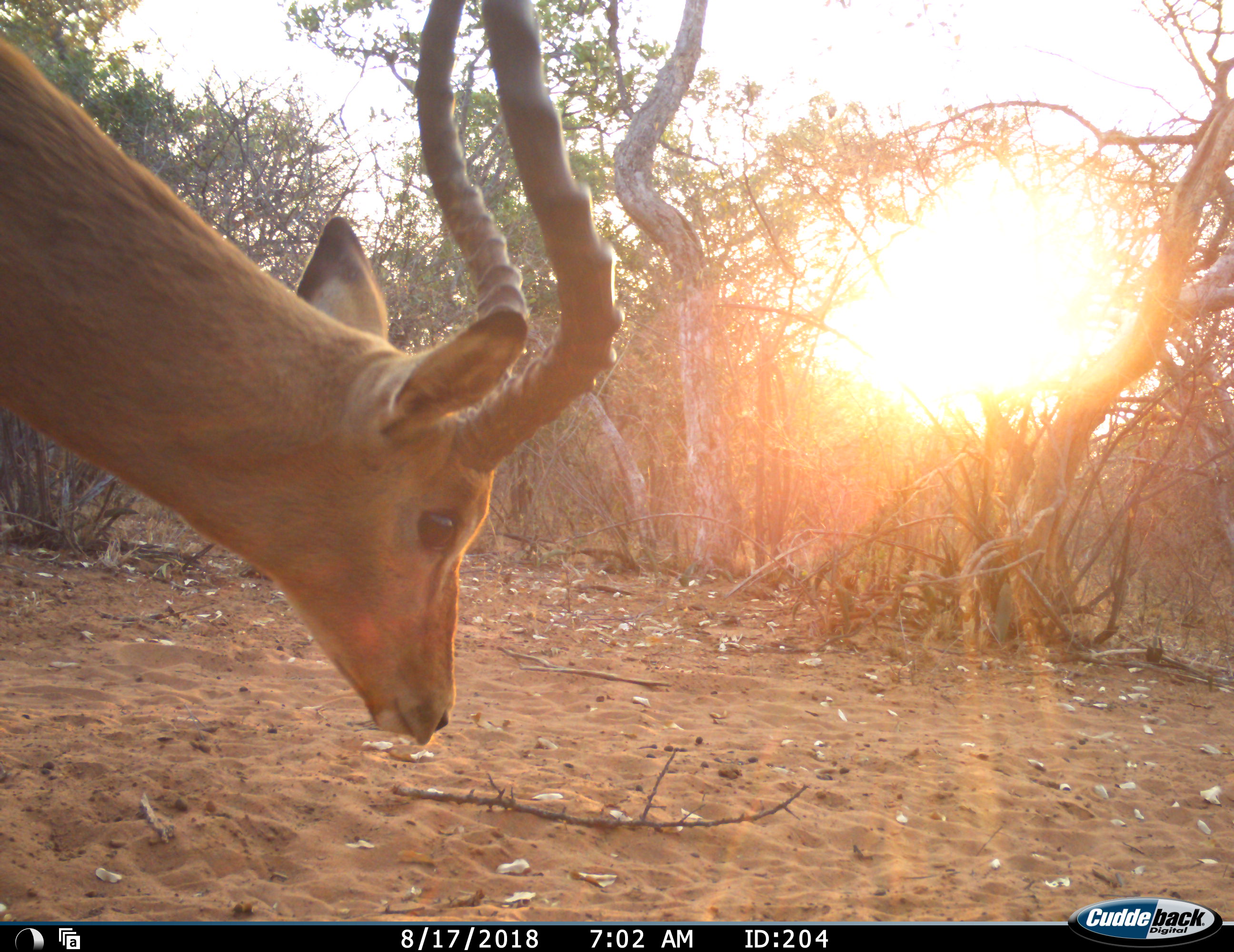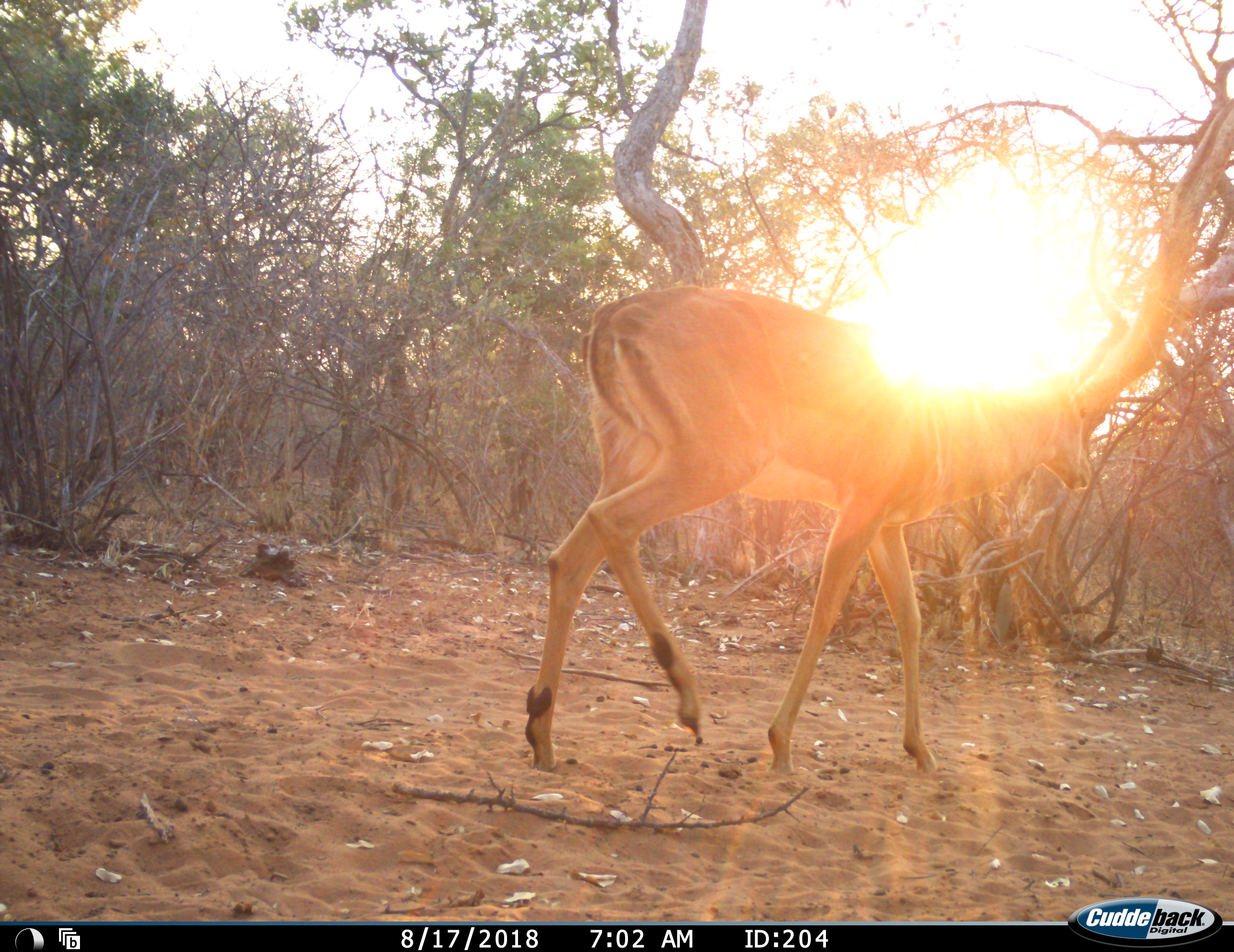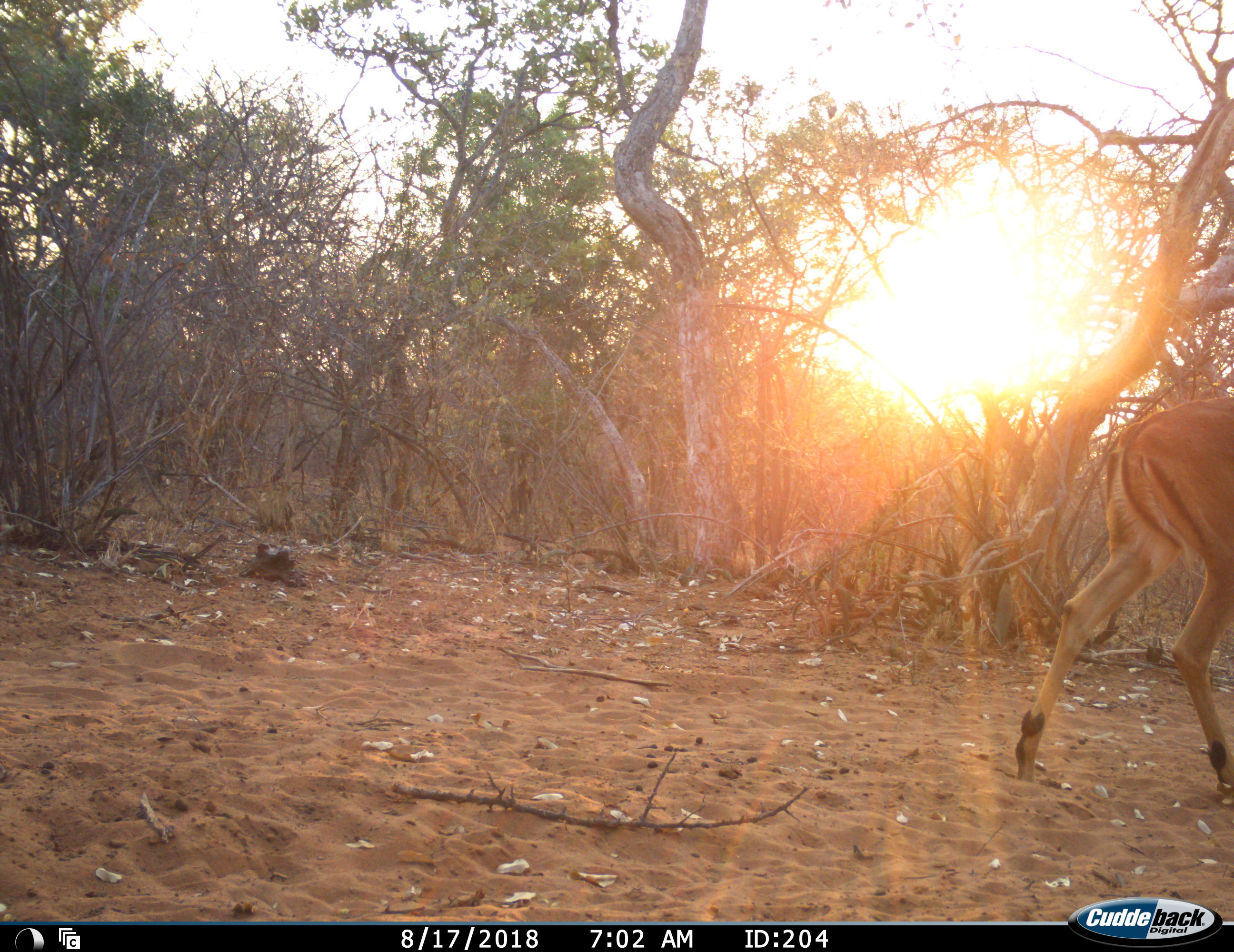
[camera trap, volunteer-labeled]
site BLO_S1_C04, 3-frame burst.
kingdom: Animalia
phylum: Chordata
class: Mammalia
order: Artiodactyla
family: Bovidae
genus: Aepyceros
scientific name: Aepyceros melampus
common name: impala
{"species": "impala (Aepyceros melampus)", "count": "1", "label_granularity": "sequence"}